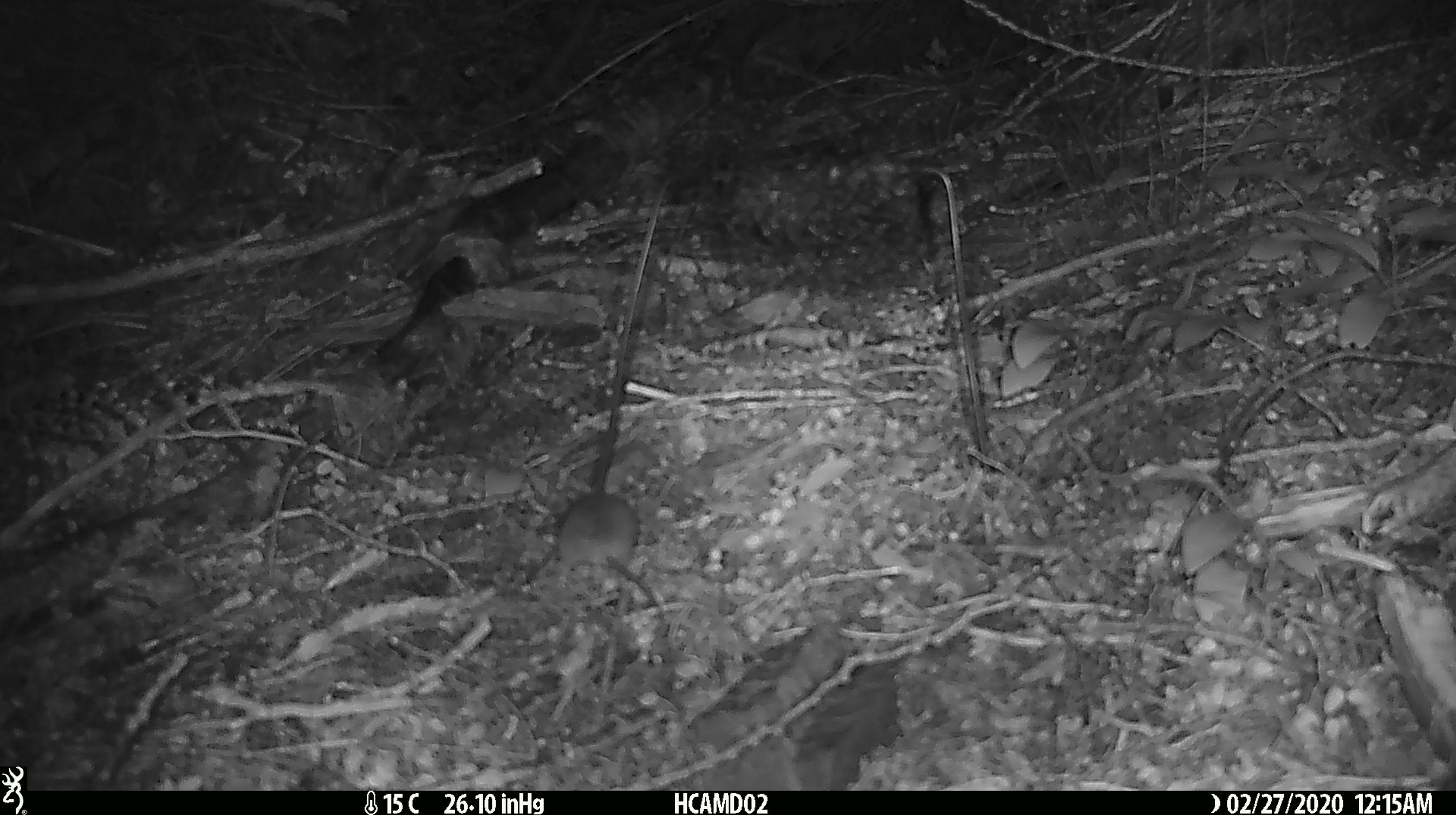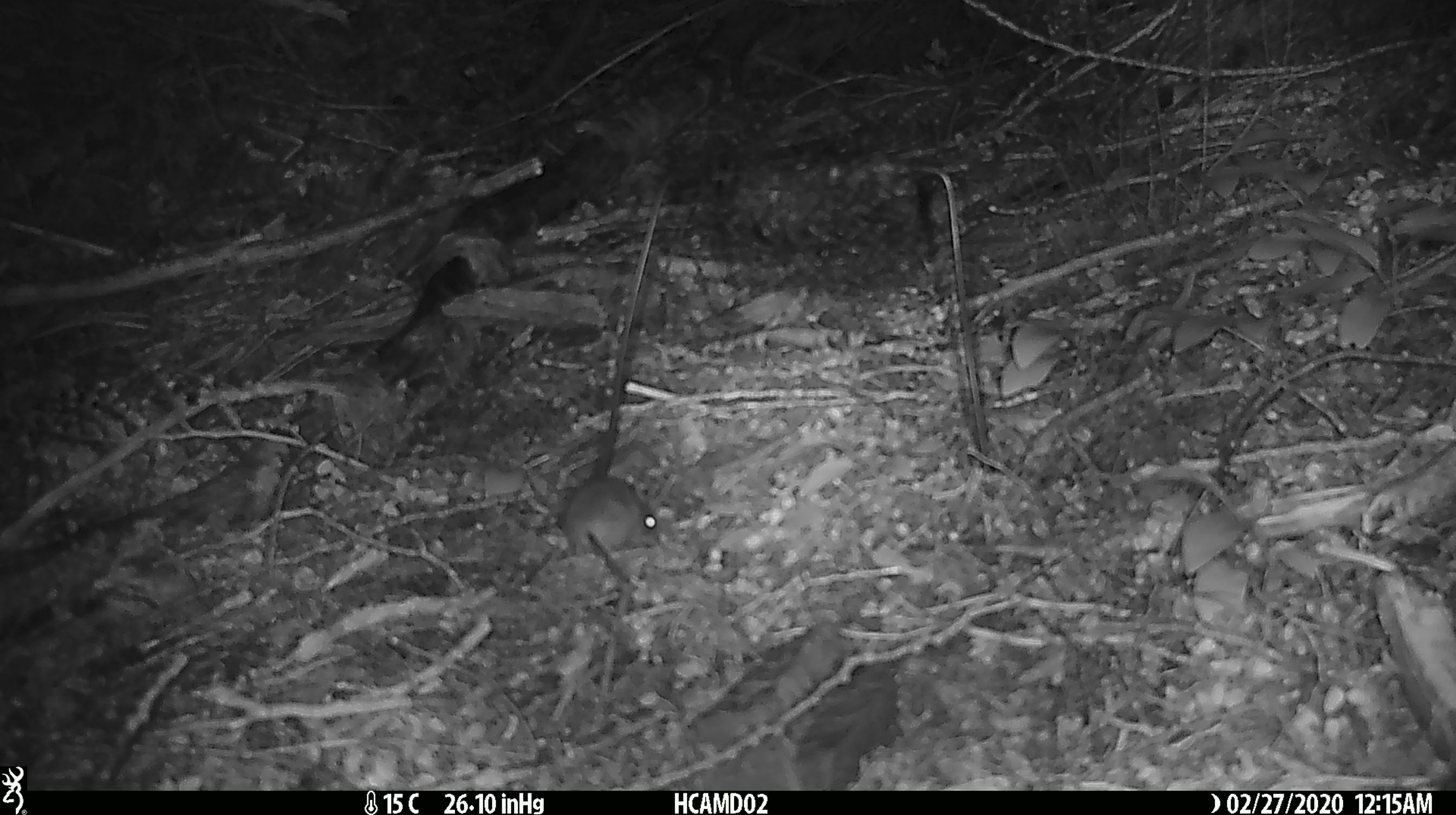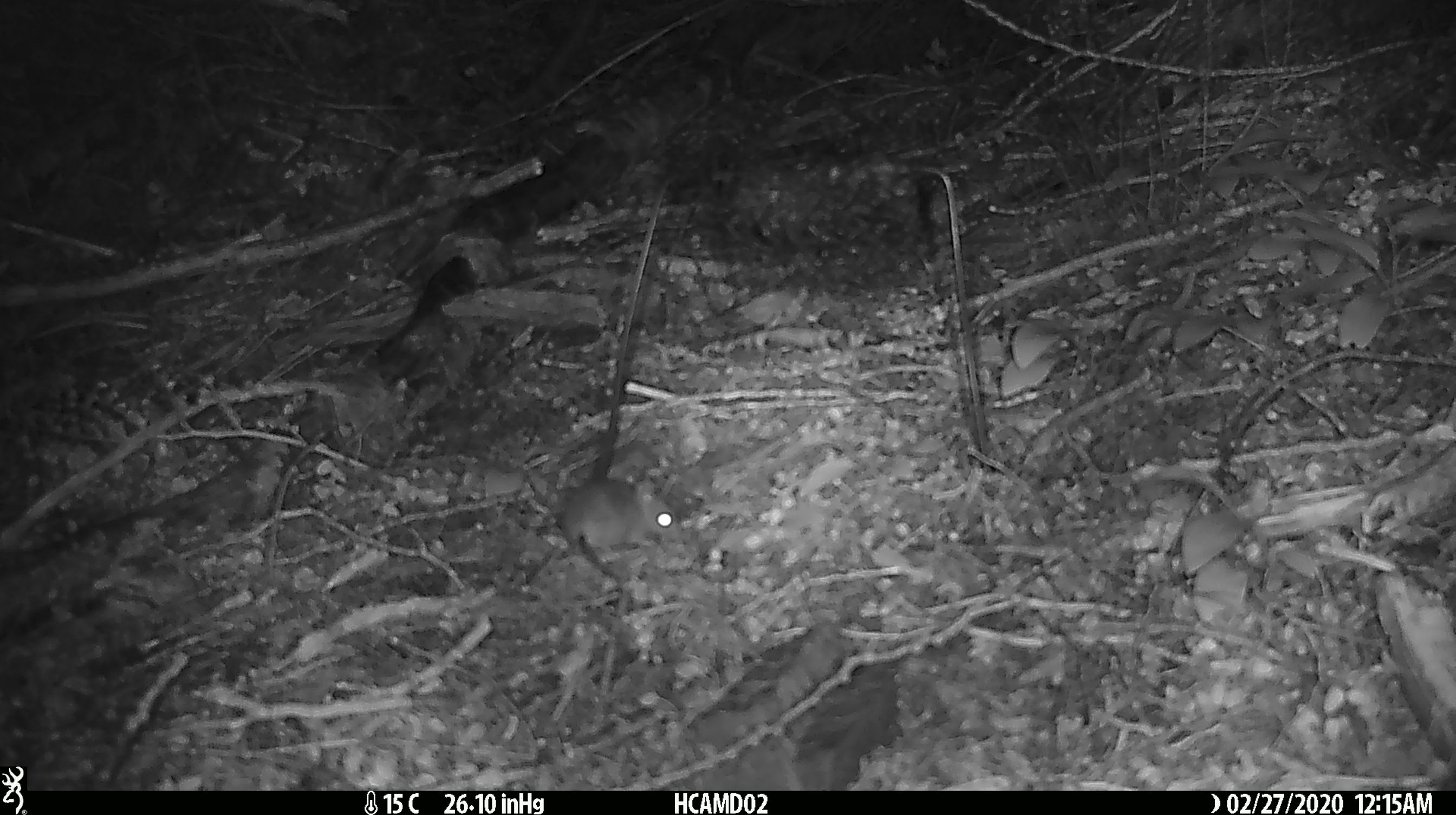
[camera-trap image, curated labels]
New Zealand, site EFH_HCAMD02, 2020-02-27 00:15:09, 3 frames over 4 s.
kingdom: Animalia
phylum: Chordata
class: Mammalia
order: Rodentia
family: Muridae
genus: Mus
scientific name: Mus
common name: mouse